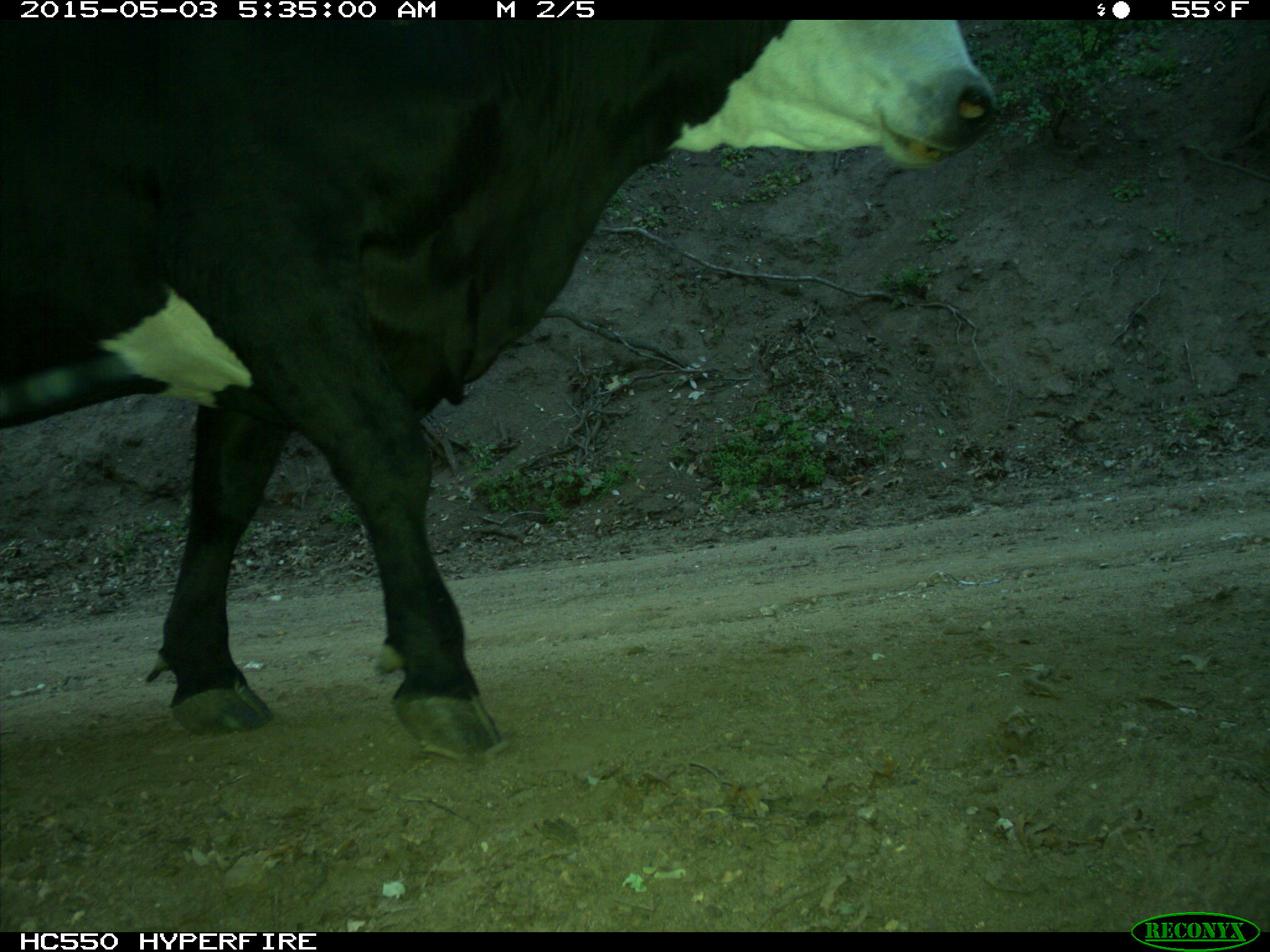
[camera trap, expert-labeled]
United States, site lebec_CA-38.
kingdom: Animalia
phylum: Chordata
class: Mammalia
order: Artiodactyla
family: Bovidae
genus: Bos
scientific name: Bos taurus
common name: domestic cow